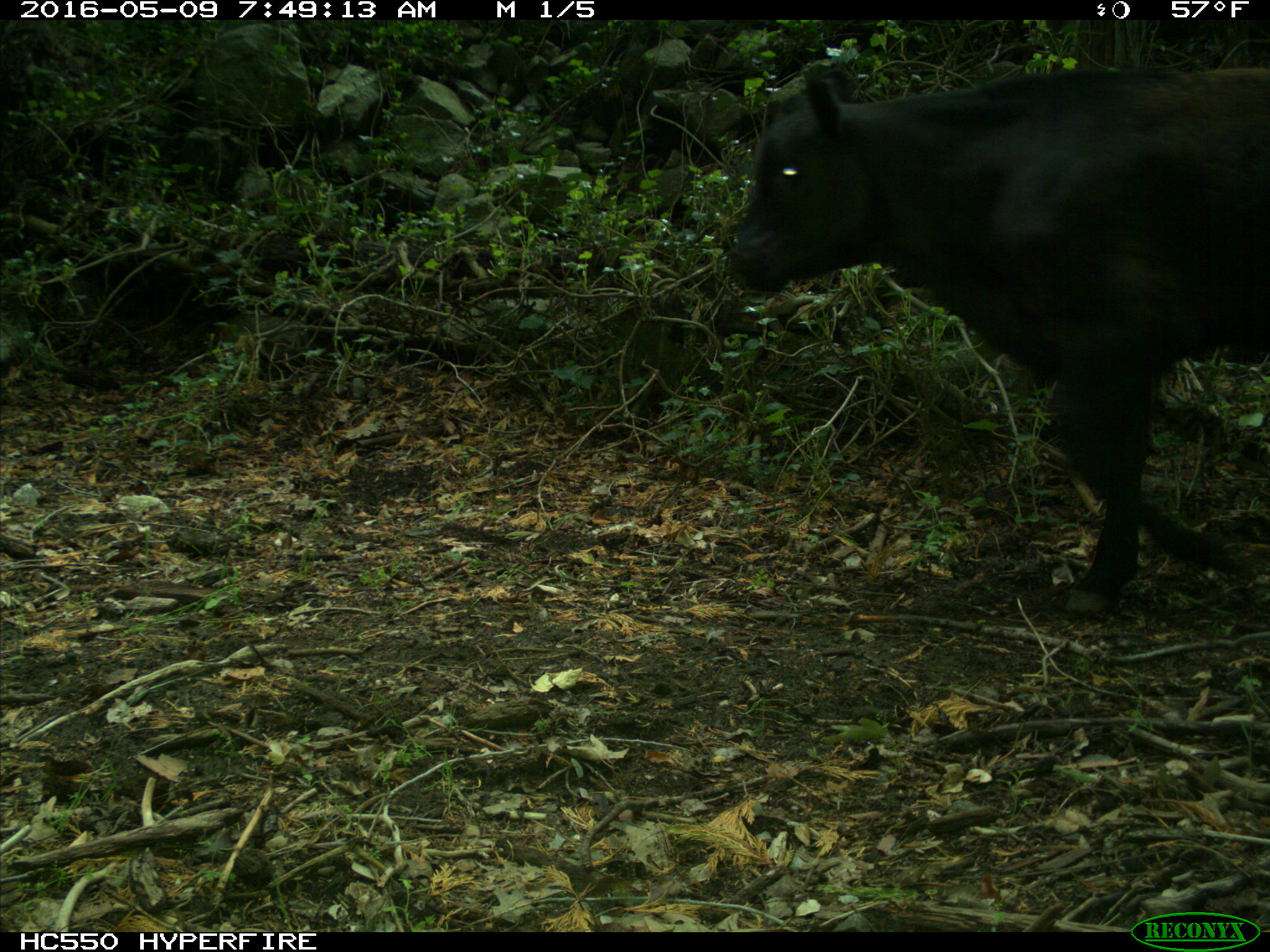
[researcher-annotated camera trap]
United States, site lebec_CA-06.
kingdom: Animalia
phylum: Chordata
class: Mammalia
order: Artiodactyla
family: Bovidae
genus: Bos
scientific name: Bos taurus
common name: domestic cow